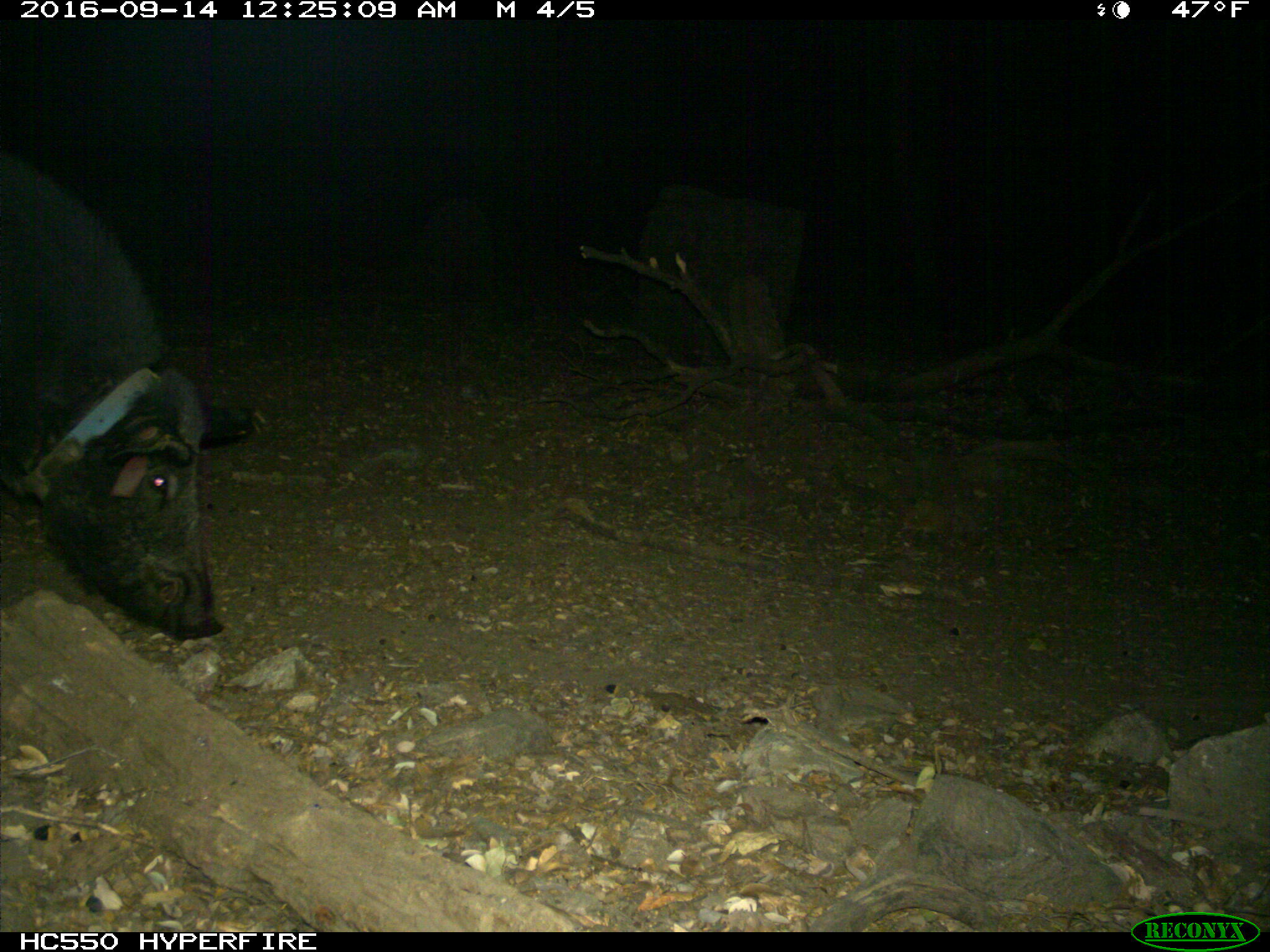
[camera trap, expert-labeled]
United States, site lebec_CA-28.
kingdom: Animalia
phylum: Chordata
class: Mammalia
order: Artiodactyla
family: Suidae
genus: Sus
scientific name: Sus scrofa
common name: wild boar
Sus scrofa (wild boar).